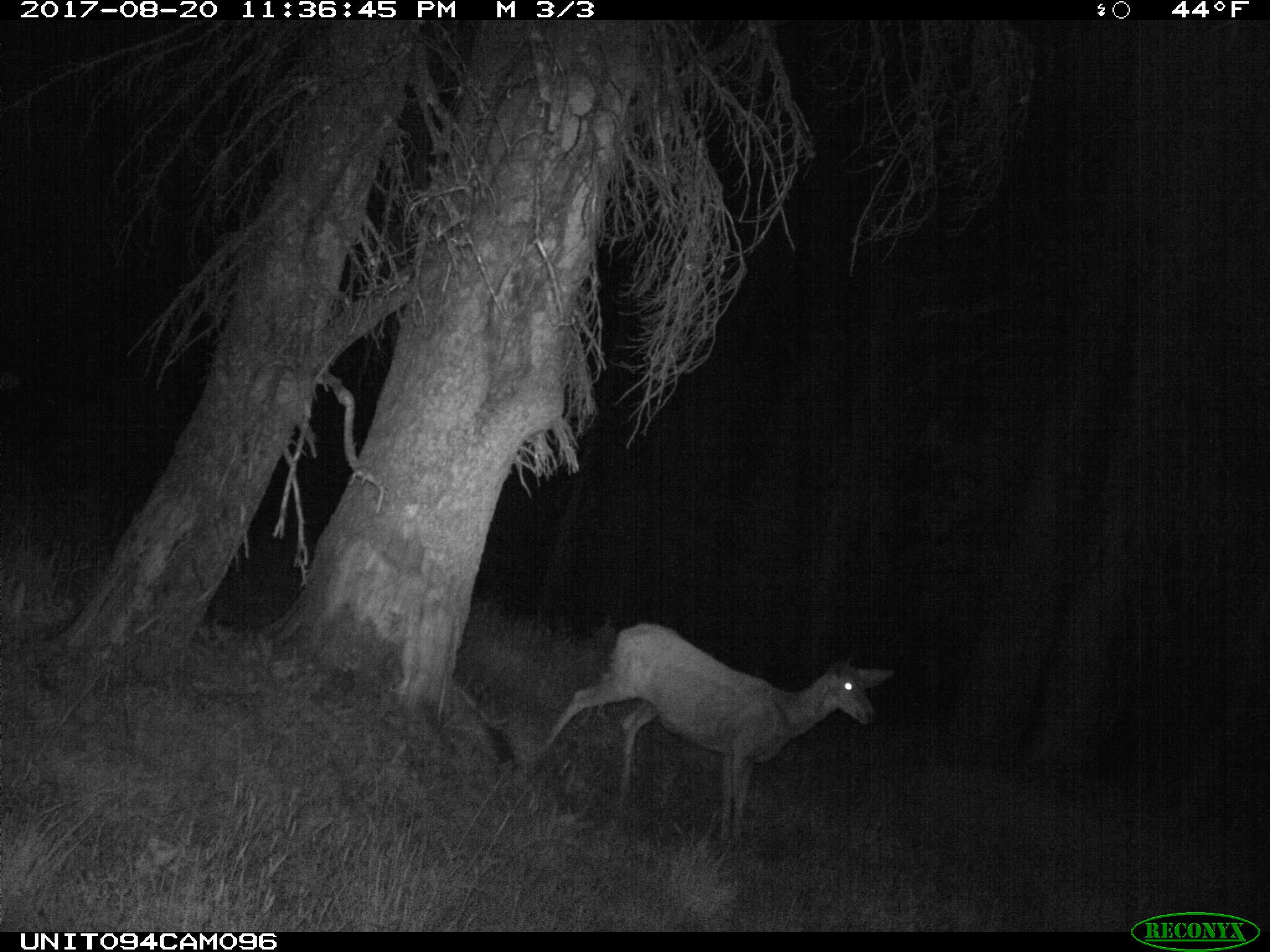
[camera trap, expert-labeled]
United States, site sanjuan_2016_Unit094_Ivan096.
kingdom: Animalia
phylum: Chordata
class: Mammalia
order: Artiodactyla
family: Cervidae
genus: Odocoileus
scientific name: Odocoileus hemionus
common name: mule deer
Odocoileus hemionus (mule deer).